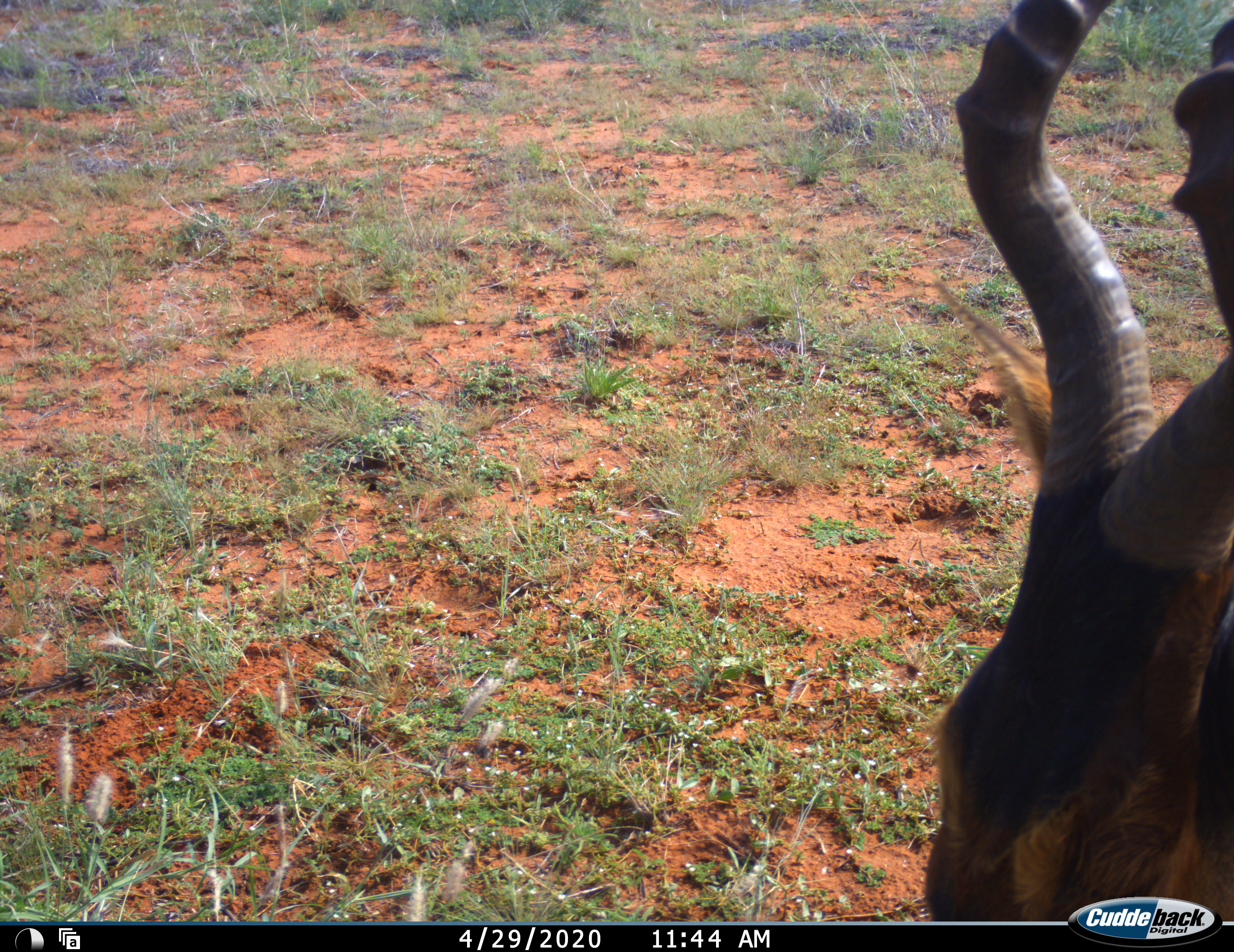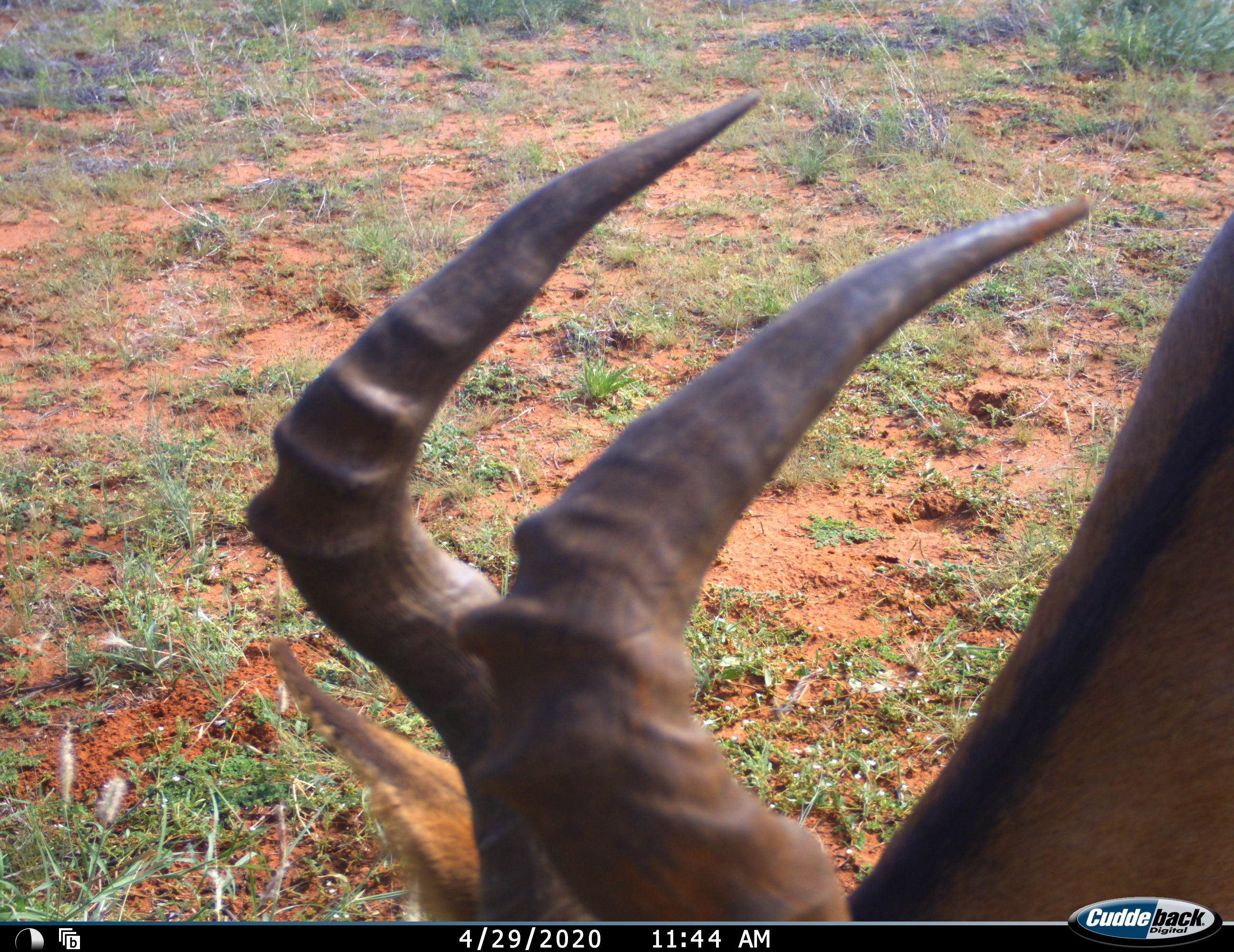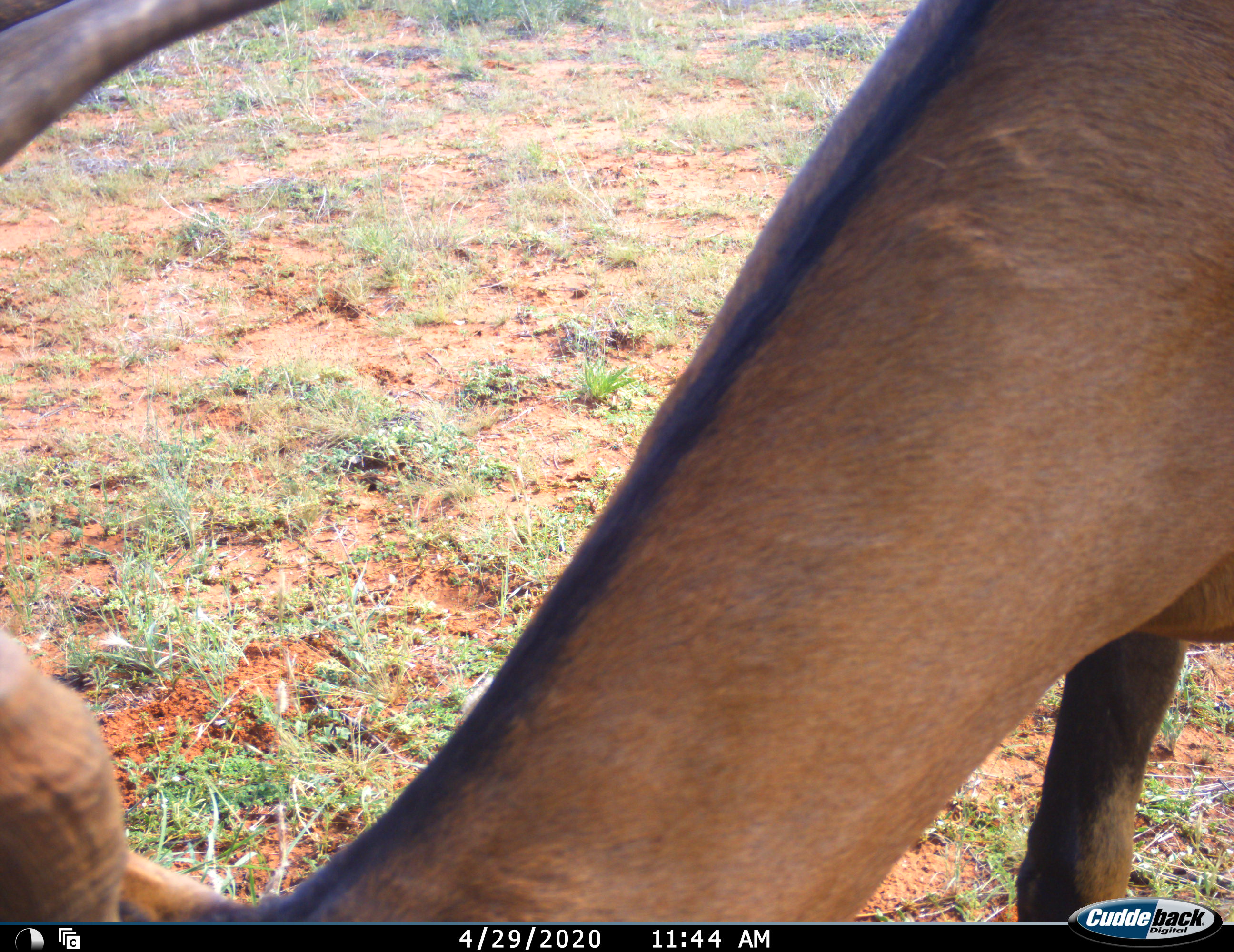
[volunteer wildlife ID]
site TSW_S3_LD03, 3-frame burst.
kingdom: Animalia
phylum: Chordata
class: Mammalia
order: Artiodactyla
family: Bovidae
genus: Alcelaphus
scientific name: Alcelaphus buselaphus caama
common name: red hartebeest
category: hartebeestred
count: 1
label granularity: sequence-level